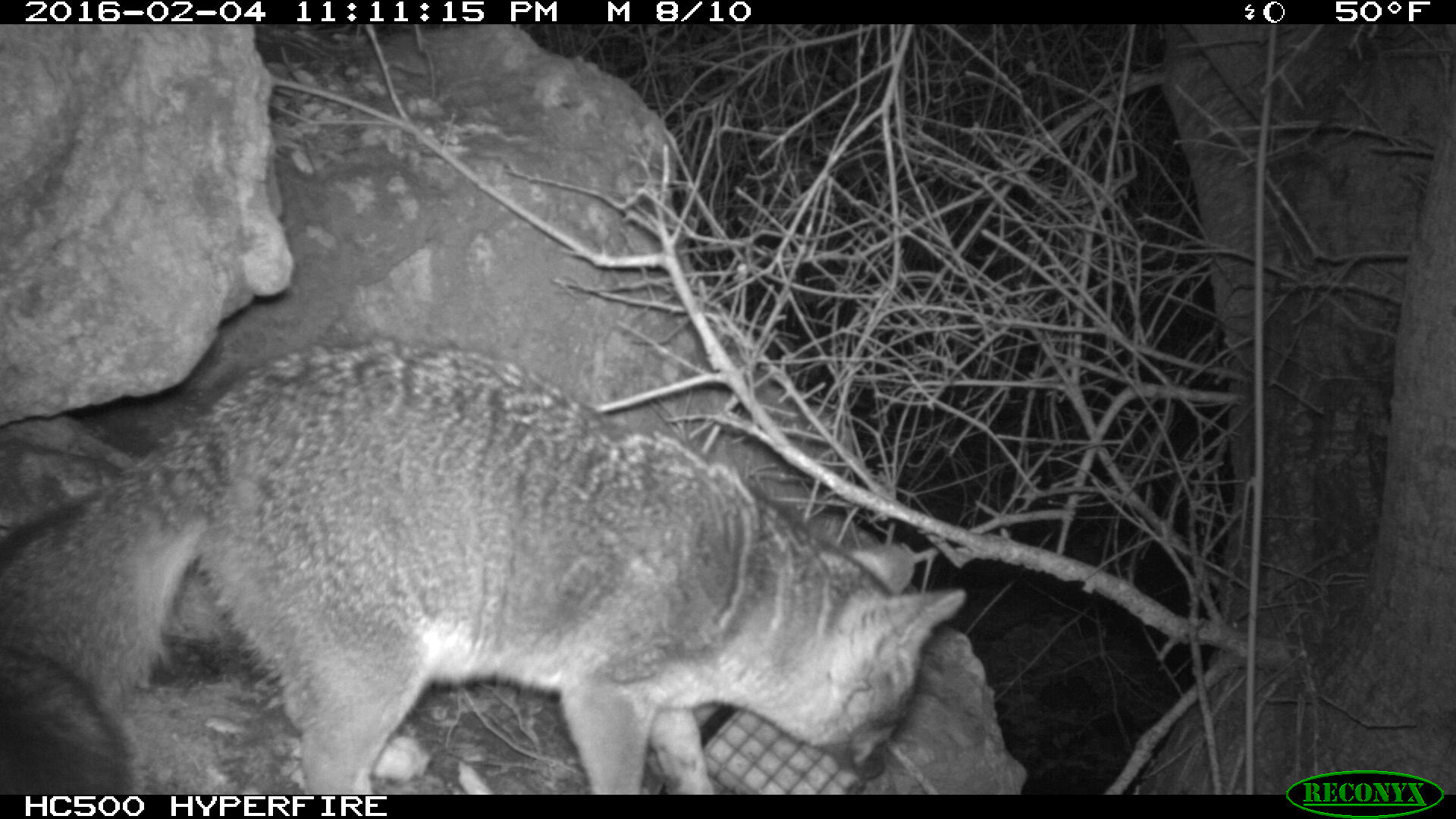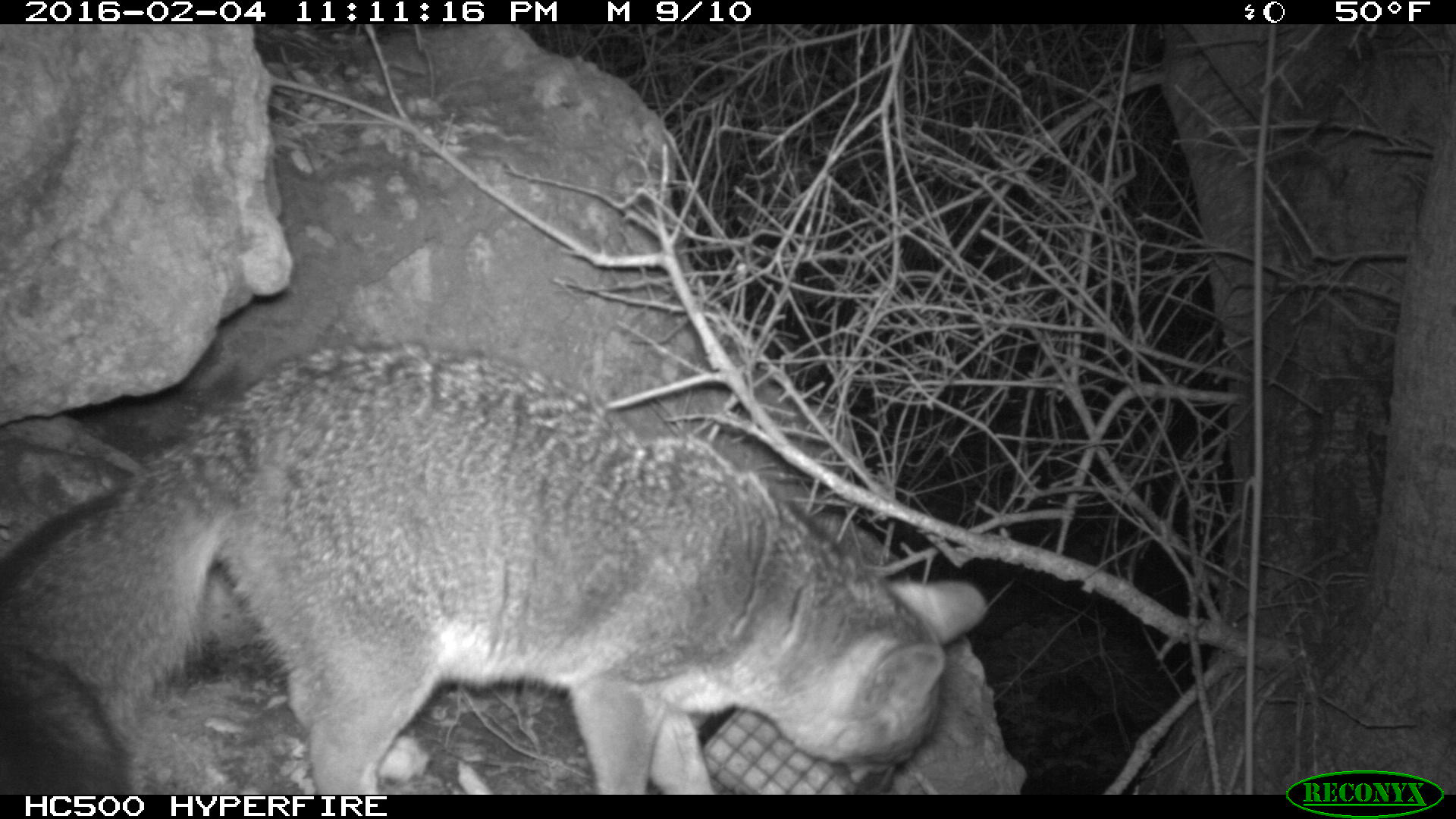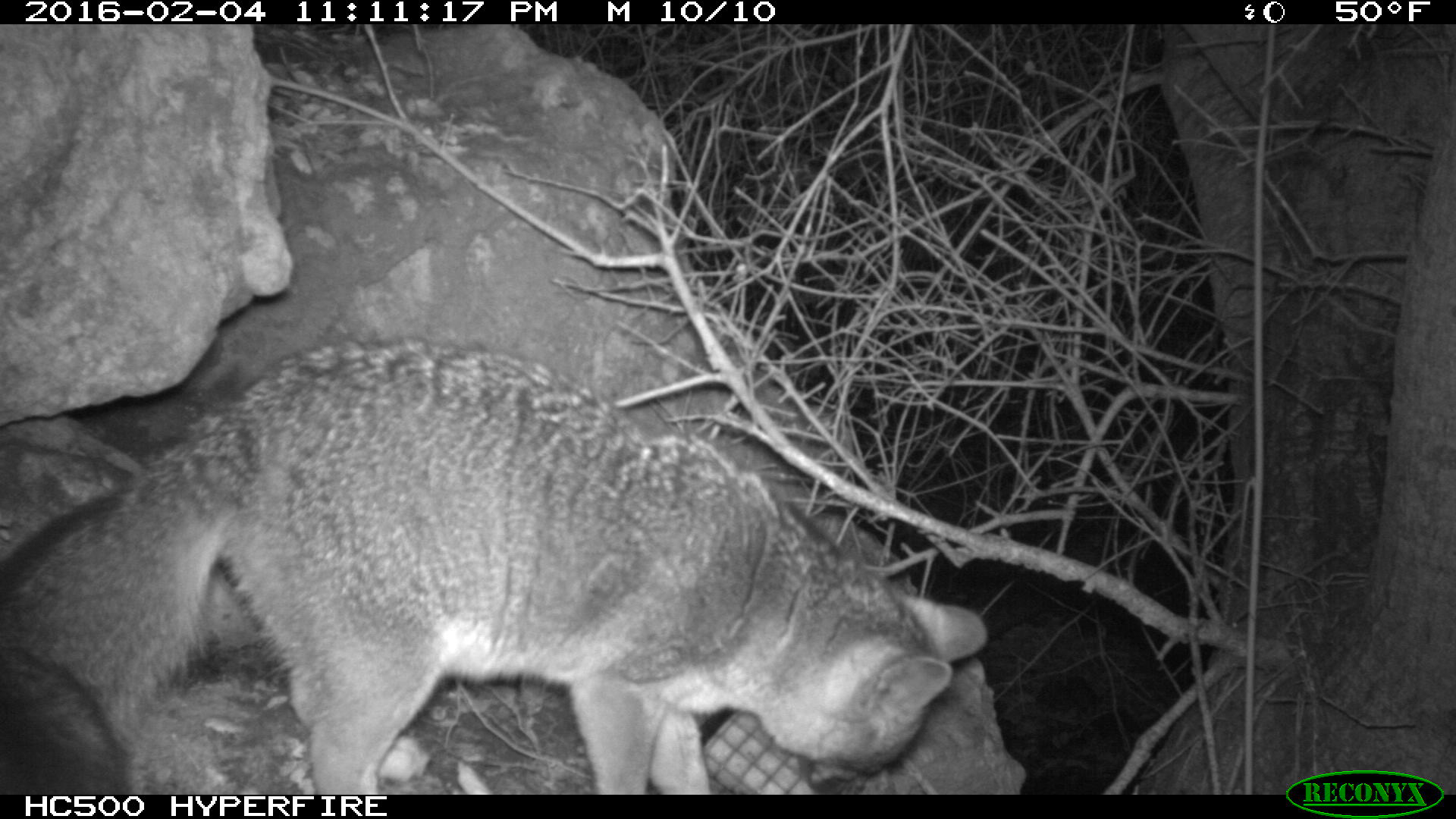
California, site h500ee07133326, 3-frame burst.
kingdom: Animalia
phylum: Chordata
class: Mammalia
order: Carnivora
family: Canidae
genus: Urocyon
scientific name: Urocyon littoralis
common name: island fox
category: fox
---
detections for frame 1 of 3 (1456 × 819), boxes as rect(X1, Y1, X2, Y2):
fox: rect(0, 335, 966, 794)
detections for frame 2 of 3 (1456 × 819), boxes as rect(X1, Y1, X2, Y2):
fox: rect(0, 340, 988, 793)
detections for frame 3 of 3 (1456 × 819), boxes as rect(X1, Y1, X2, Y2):
fox: rect(0, 336, 986, 795)